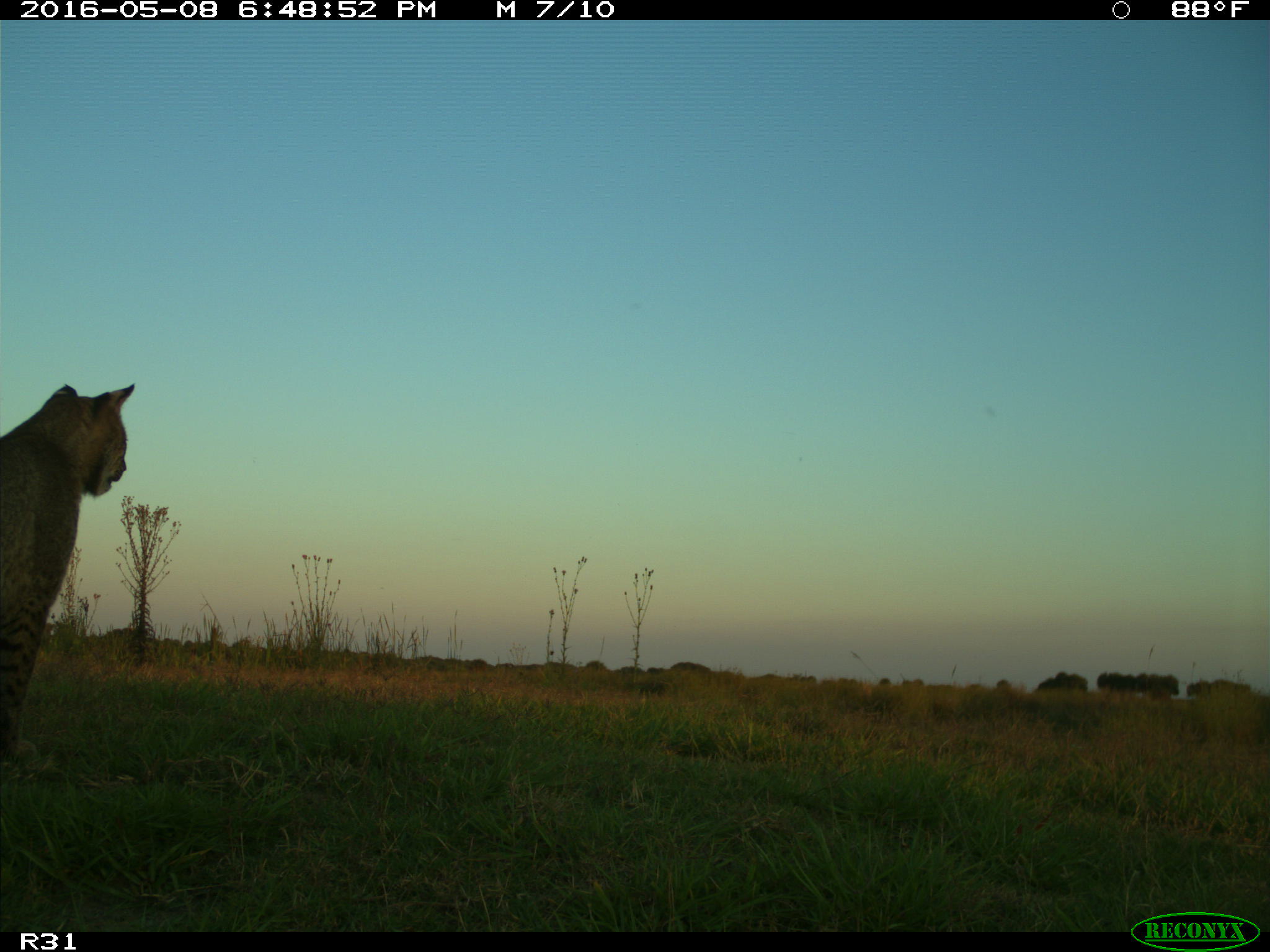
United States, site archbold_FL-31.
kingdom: Animalia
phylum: Chordata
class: Mammalia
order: Carnivora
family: Felidae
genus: Lynx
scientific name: Lynx rufus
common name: bobcat